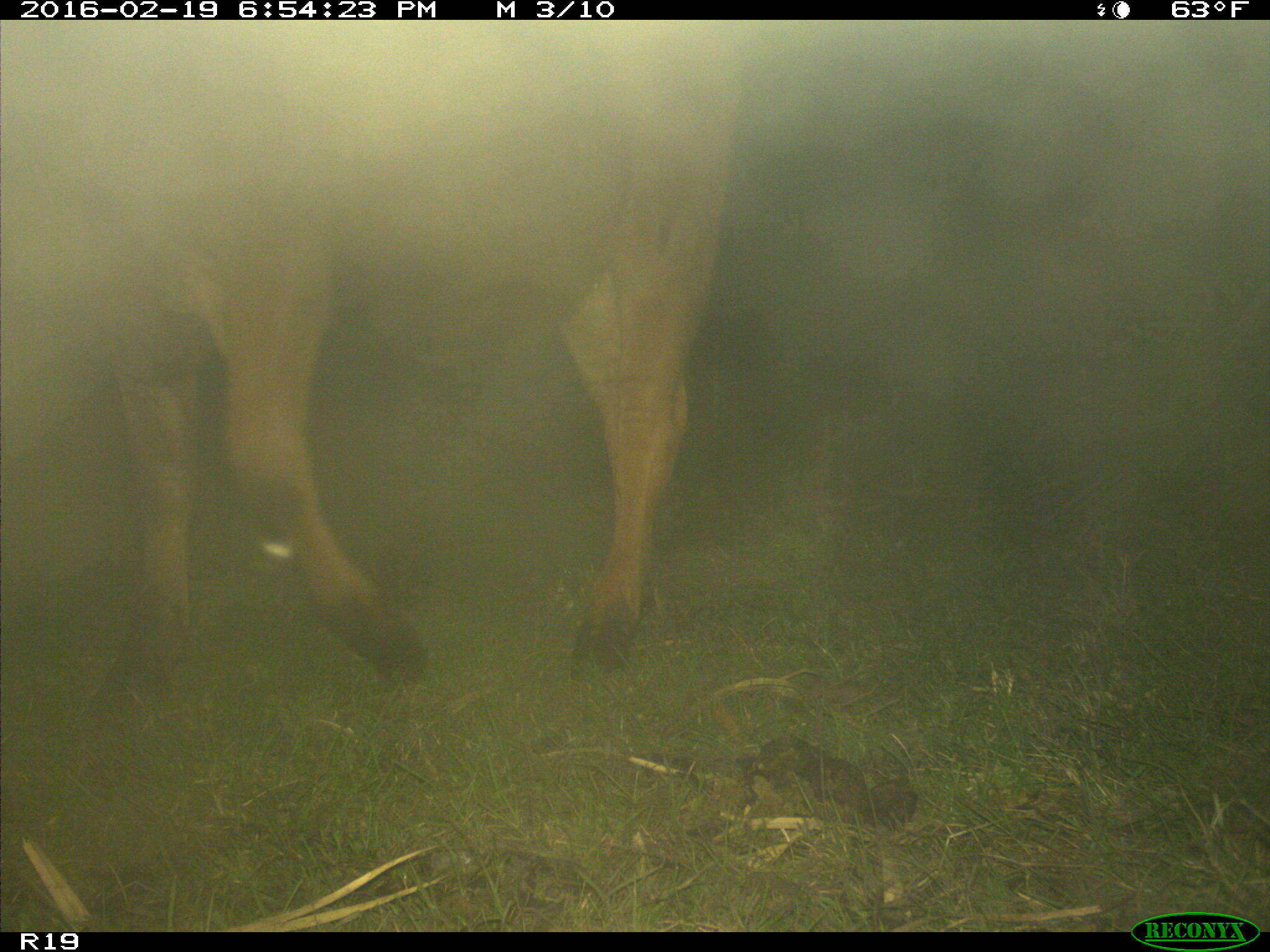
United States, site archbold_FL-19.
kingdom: Animalia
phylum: Chordata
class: Mammalia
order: Artiodactyla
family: Bovidae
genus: Bos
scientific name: Bos taurus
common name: domestic cow